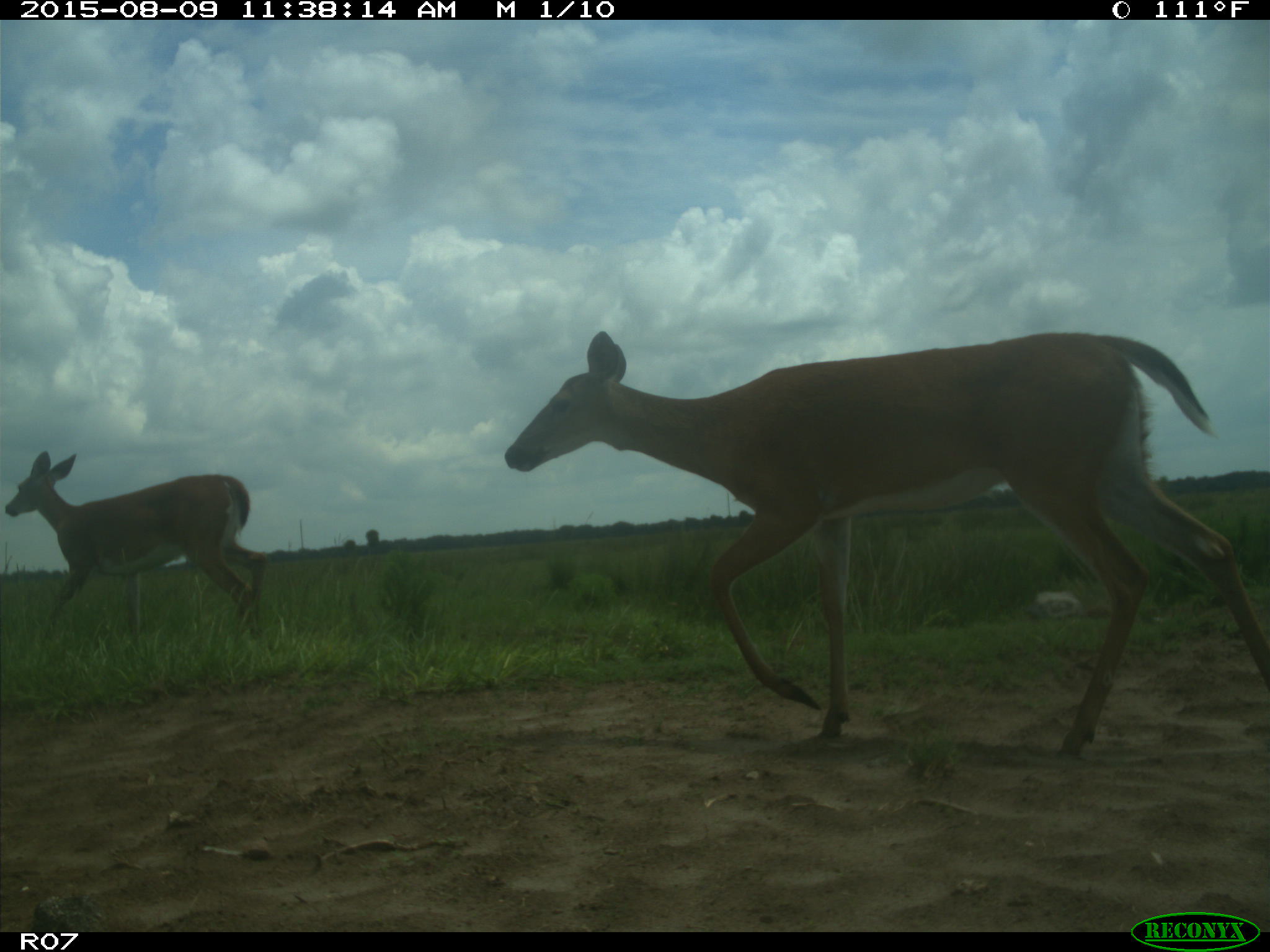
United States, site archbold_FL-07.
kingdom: Animalia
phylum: Chordata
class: Mammalia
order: Artiodactyla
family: Cervidae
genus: Odocoileus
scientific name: Odocoileus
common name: deer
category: unidentified deer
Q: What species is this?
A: Unidentified deer (deer) (Odocoileus).